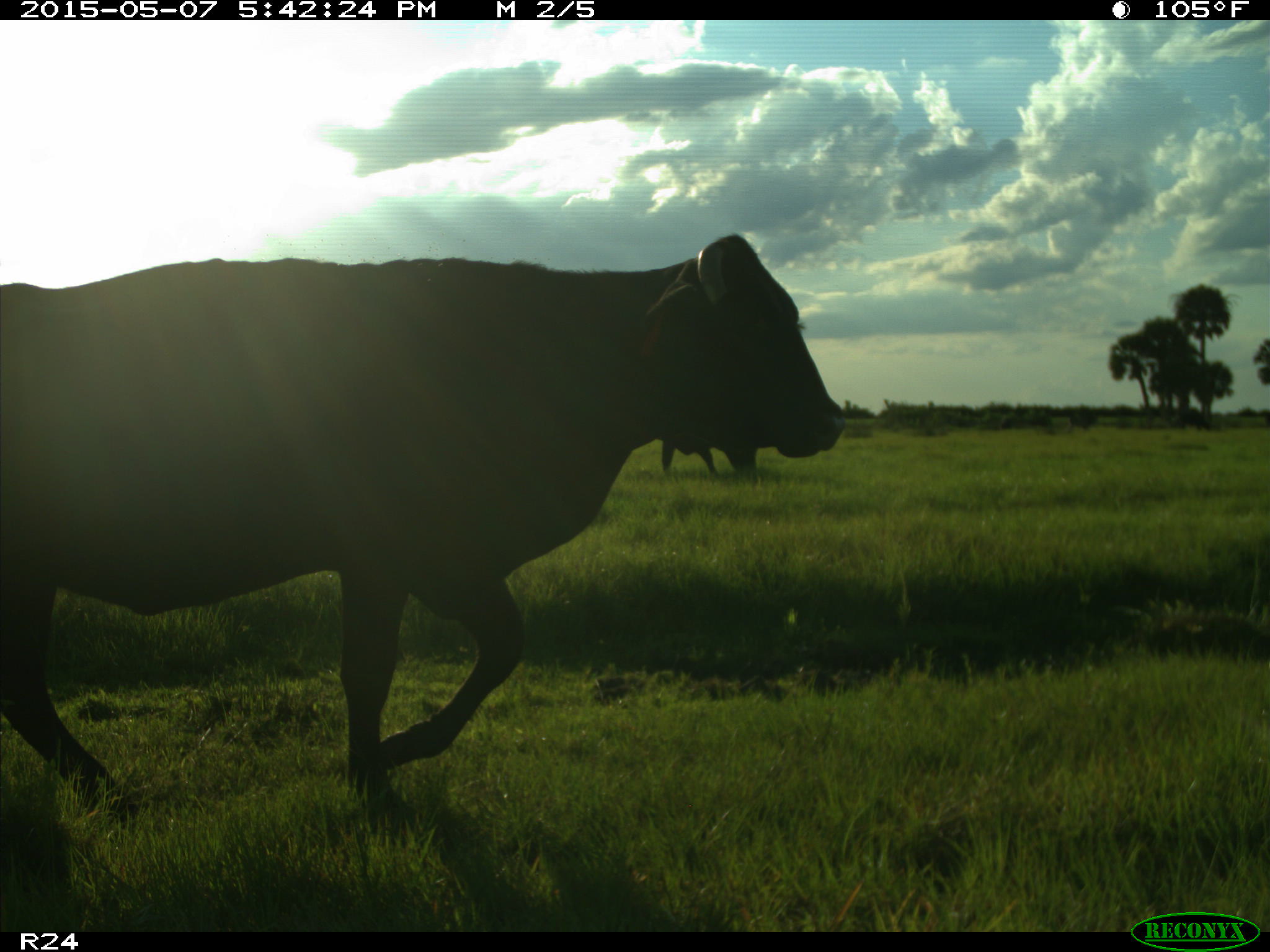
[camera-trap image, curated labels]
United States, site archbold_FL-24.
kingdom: Animalia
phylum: Chordata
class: Mammalia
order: Artiodactyla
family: Bovidae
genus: Bos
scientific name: Bos taurus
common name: domestic cow